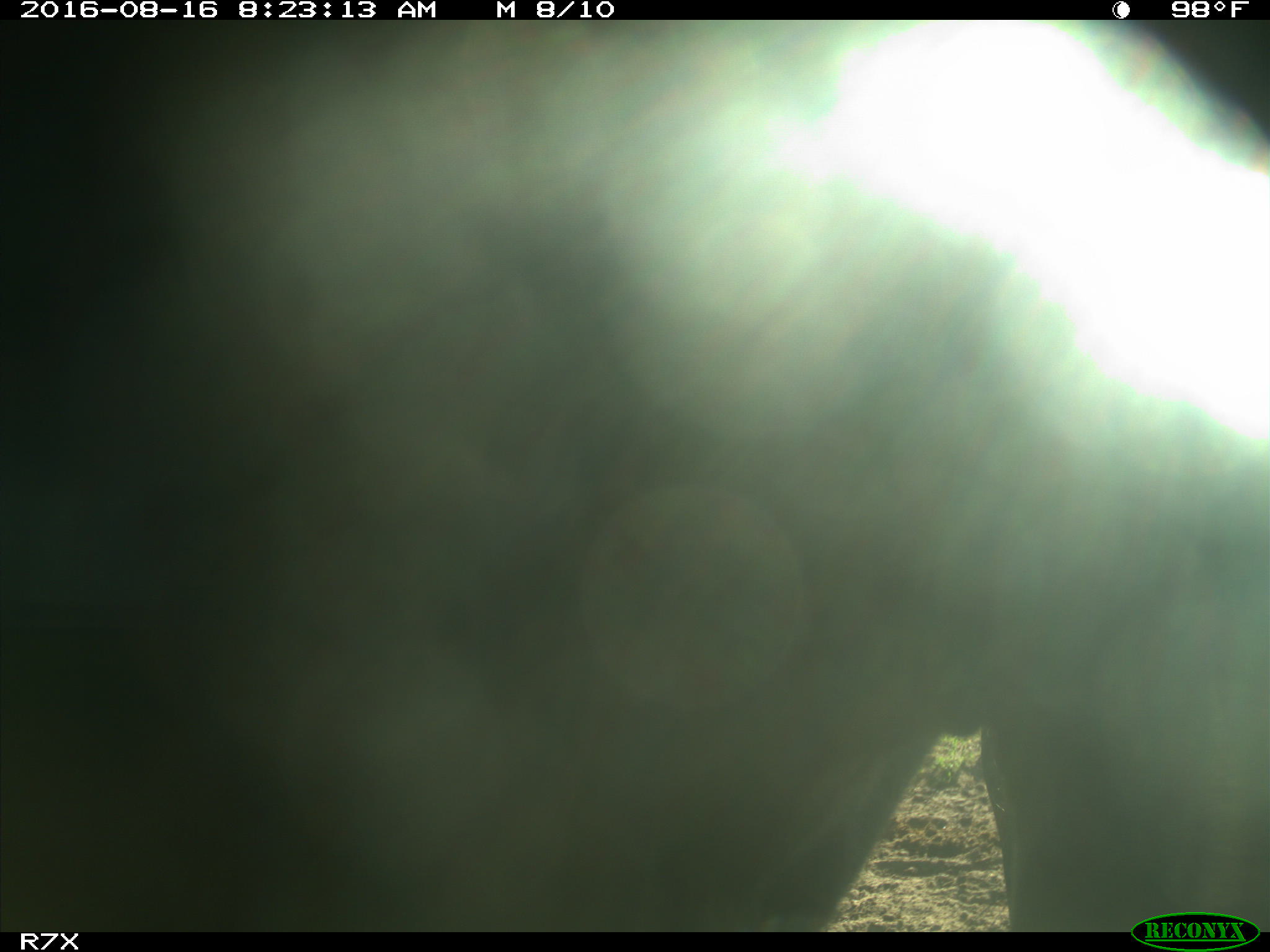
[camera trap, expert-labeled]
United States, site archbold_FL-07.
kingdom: Animalia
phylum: Chordata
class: Mammalia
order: Artiodactyla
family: Bovidae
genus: Bos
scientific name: Bos taurus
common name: domestic cow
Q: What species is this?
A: Bos taurus (domestic cow).